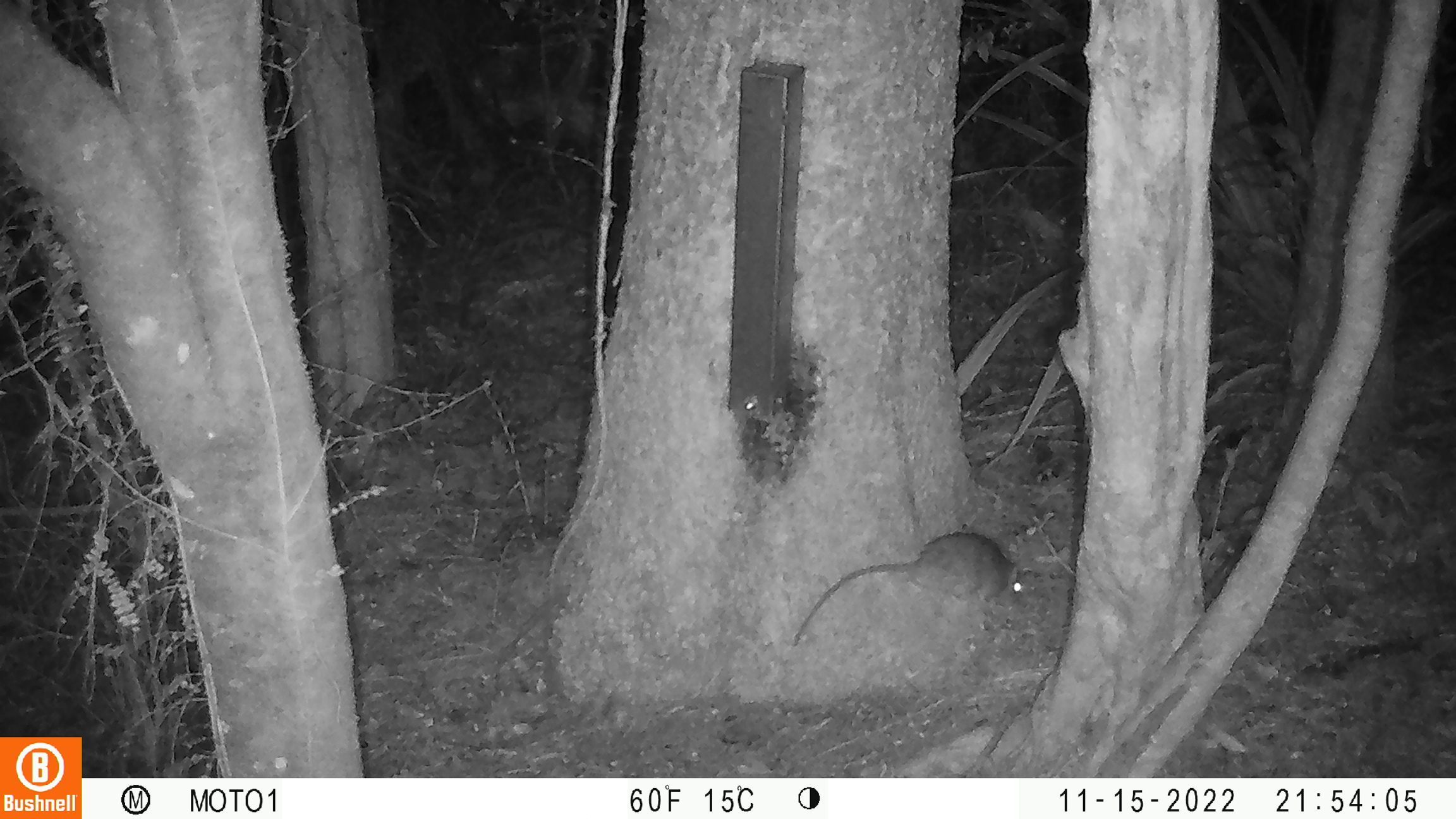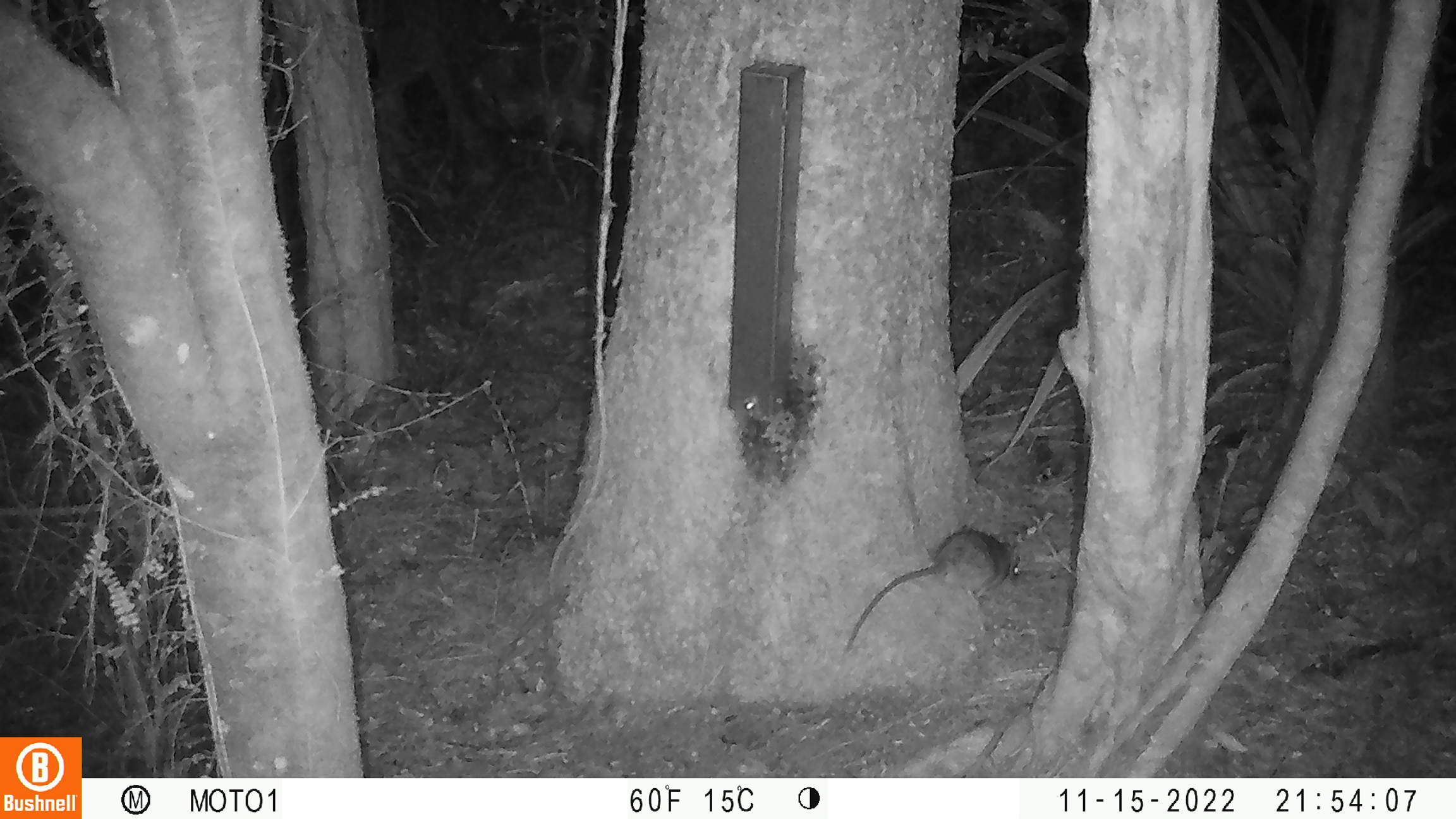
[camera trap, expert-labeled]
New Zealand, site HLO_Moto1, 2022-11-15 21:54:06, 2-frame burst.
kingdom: Animalia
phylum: Chordata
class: Mammalia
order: Rodentia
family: Muridae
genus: Rattus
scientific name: Rattus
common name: rat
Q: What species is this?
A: Rat (Rattus).